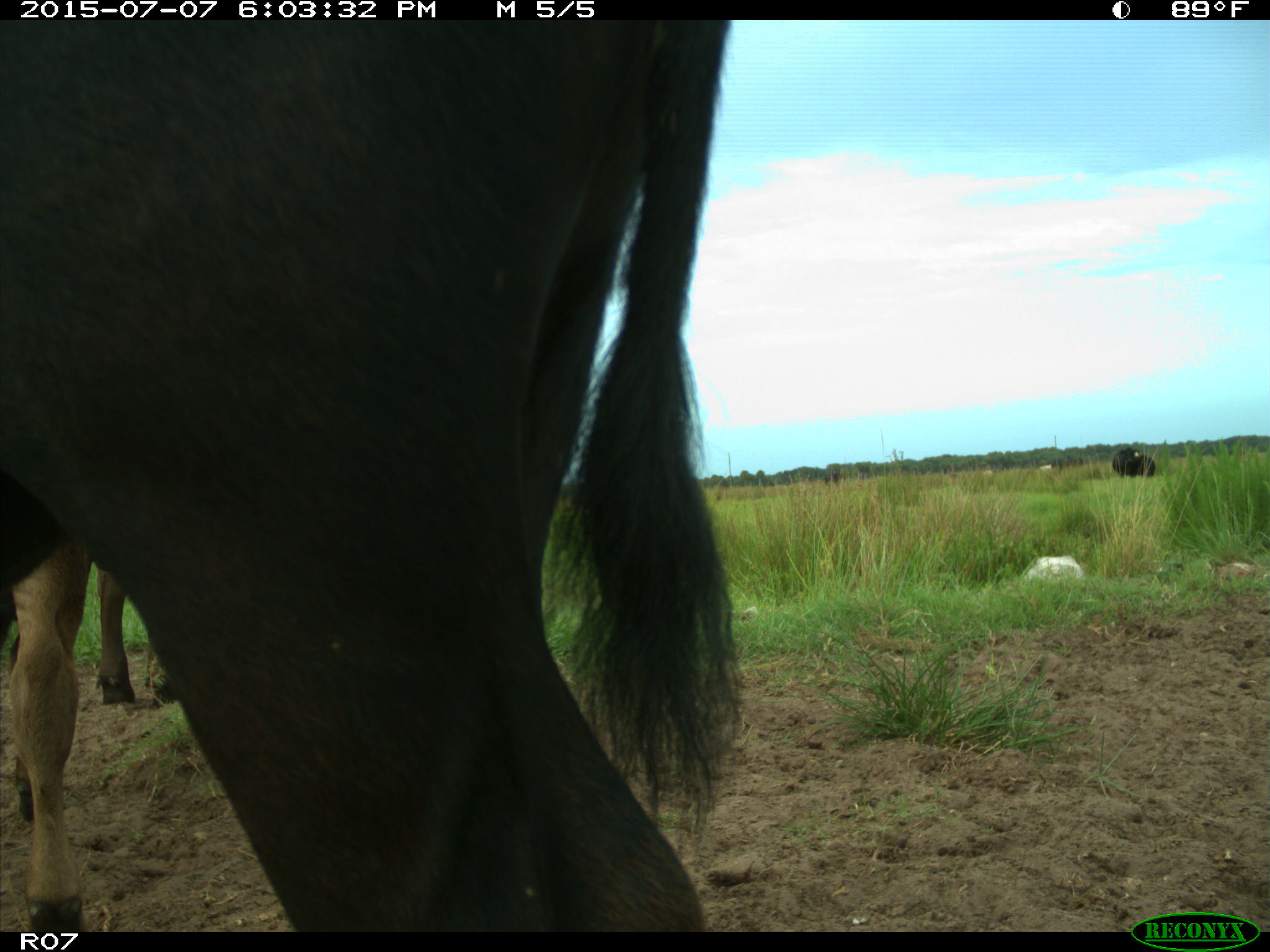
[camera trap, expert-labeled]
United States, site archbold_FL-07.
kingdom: Animalia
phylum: Chordata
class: Mammalia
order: Artiodactyla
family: Bovidae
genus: Bos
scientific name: Bos taurus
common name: domestic cow